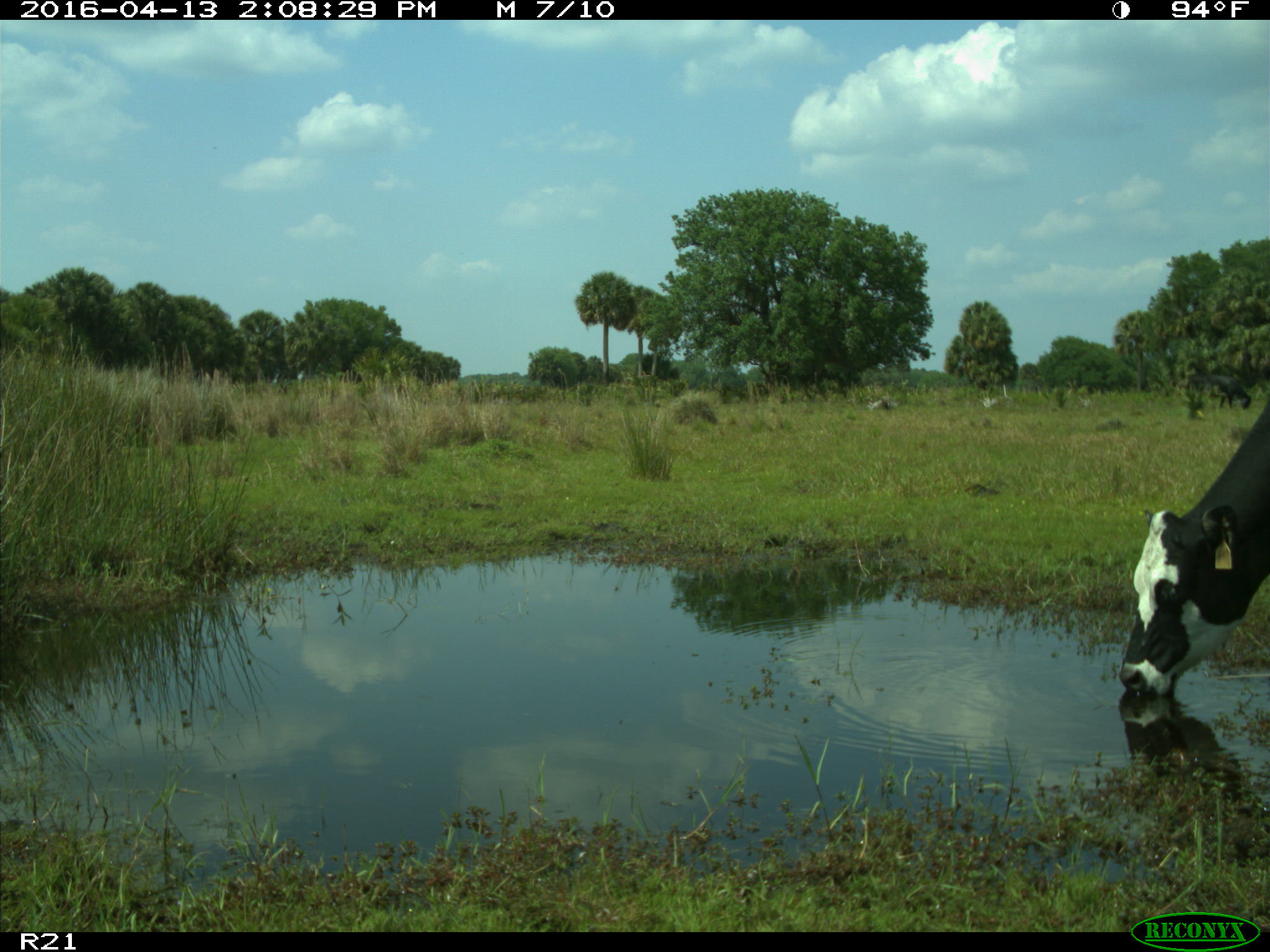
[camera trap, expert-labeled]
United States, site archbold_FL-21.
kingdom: Animalia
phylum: Chordata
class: Mammalia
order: Artiodactyla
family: Bovidae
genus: Bos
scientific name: Bos taurus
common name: domestic cow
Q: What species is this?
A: Bos taurus (domestic cow).